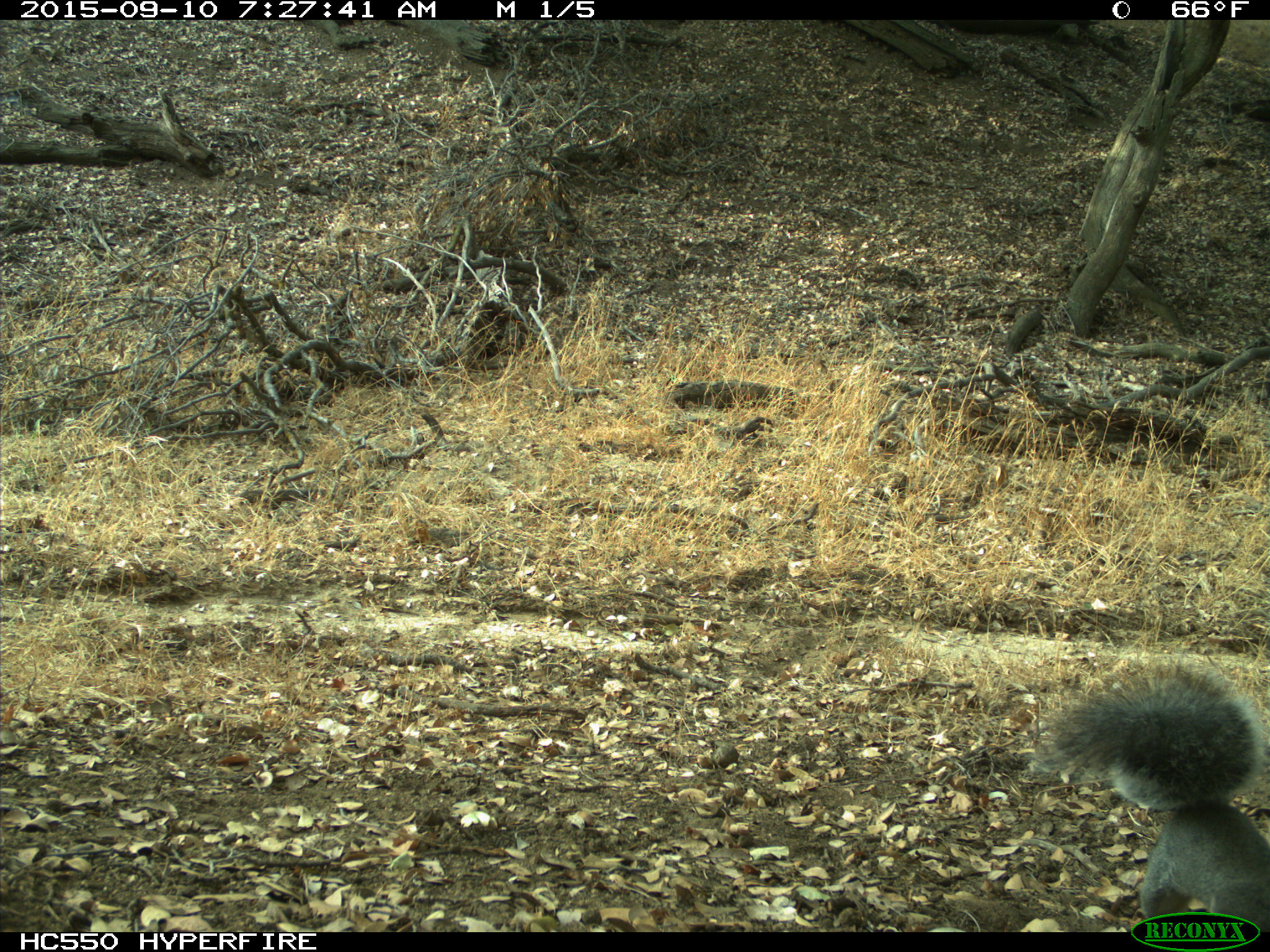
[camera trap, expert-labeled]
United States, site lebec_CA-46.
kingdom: Animalia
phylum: Chordata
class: Mammalia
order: Rodentia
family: Sciuridae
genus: Sciurus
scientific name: Sciurus carolinensis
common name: eastern gray squirrel